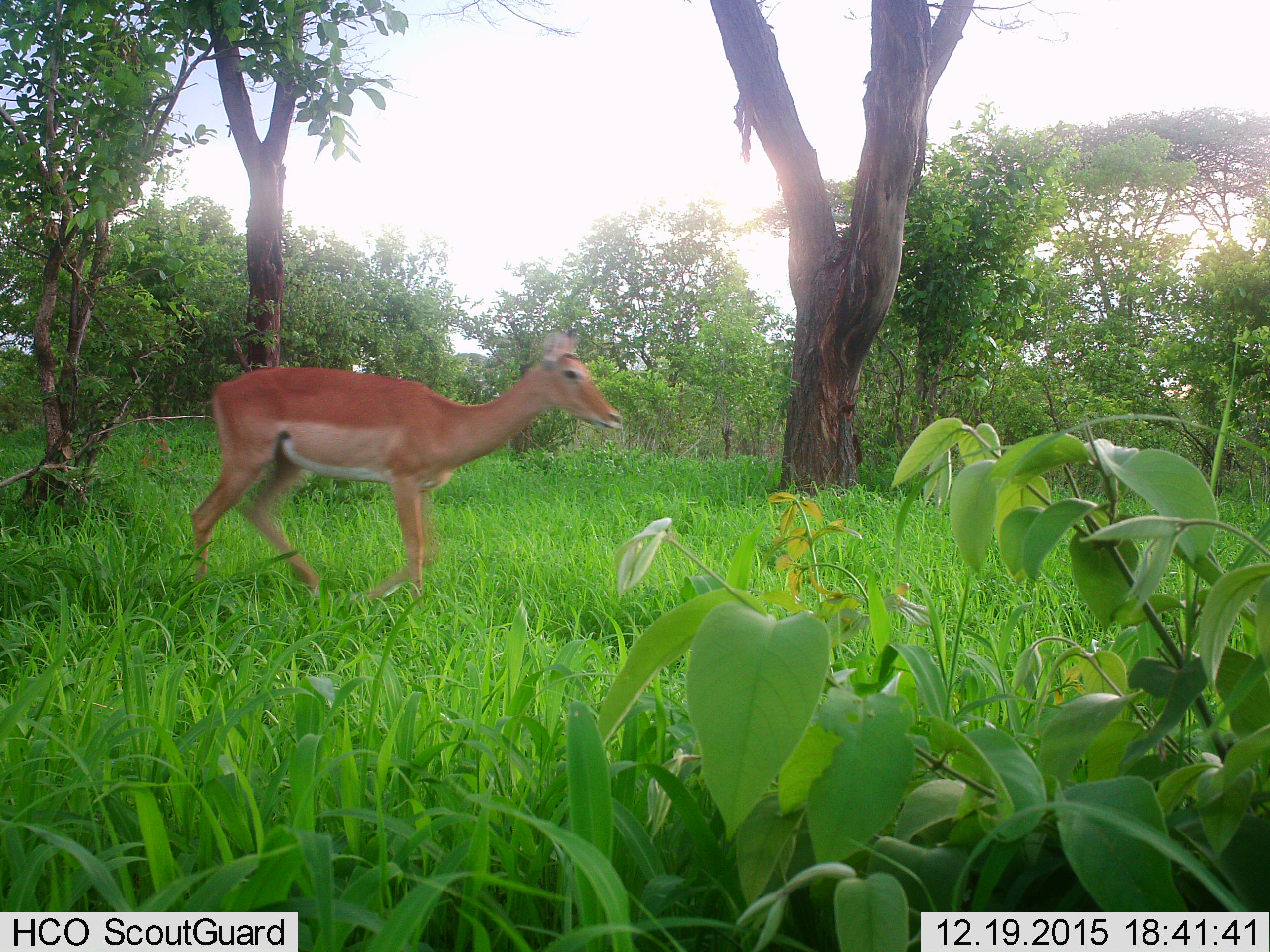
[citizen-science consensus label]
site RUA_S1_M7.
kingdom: Animalia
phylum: Chordata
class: Mammalia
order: Artiodactyla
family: Bovidae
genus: Aepyceros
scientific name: Aepyceros melampus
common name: impala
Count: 1.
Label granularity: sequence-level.